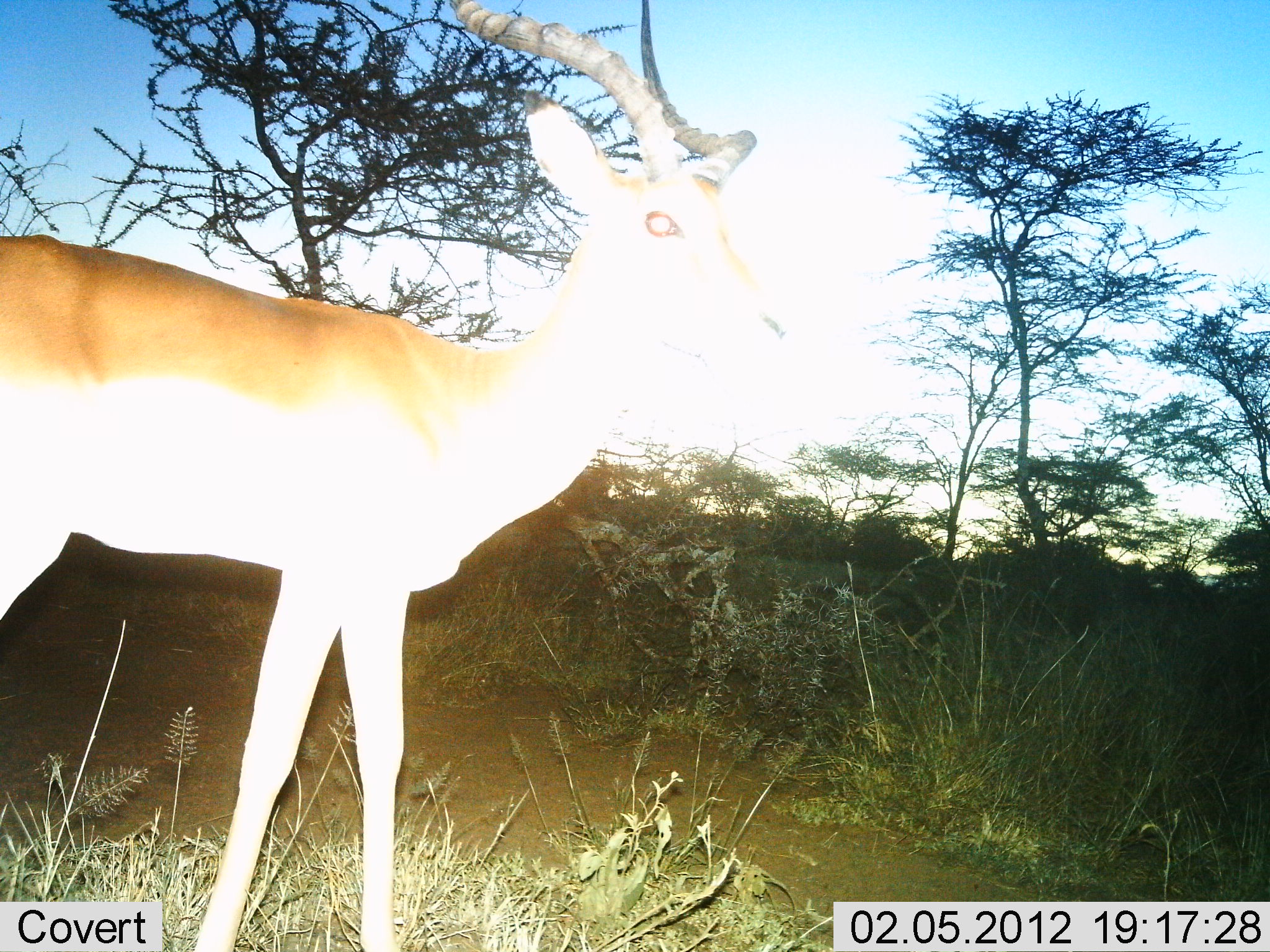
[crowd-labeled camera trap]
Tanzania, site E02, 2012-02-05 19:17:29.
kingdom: Animalia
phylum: Chordata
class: Mammalia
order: Artiodactyla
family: Bovidae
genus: Aepyceros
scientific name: Aepyceros melampus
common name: impala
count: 1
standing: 100%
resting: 0%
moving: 0%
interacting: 0%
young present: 0%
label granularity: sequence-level